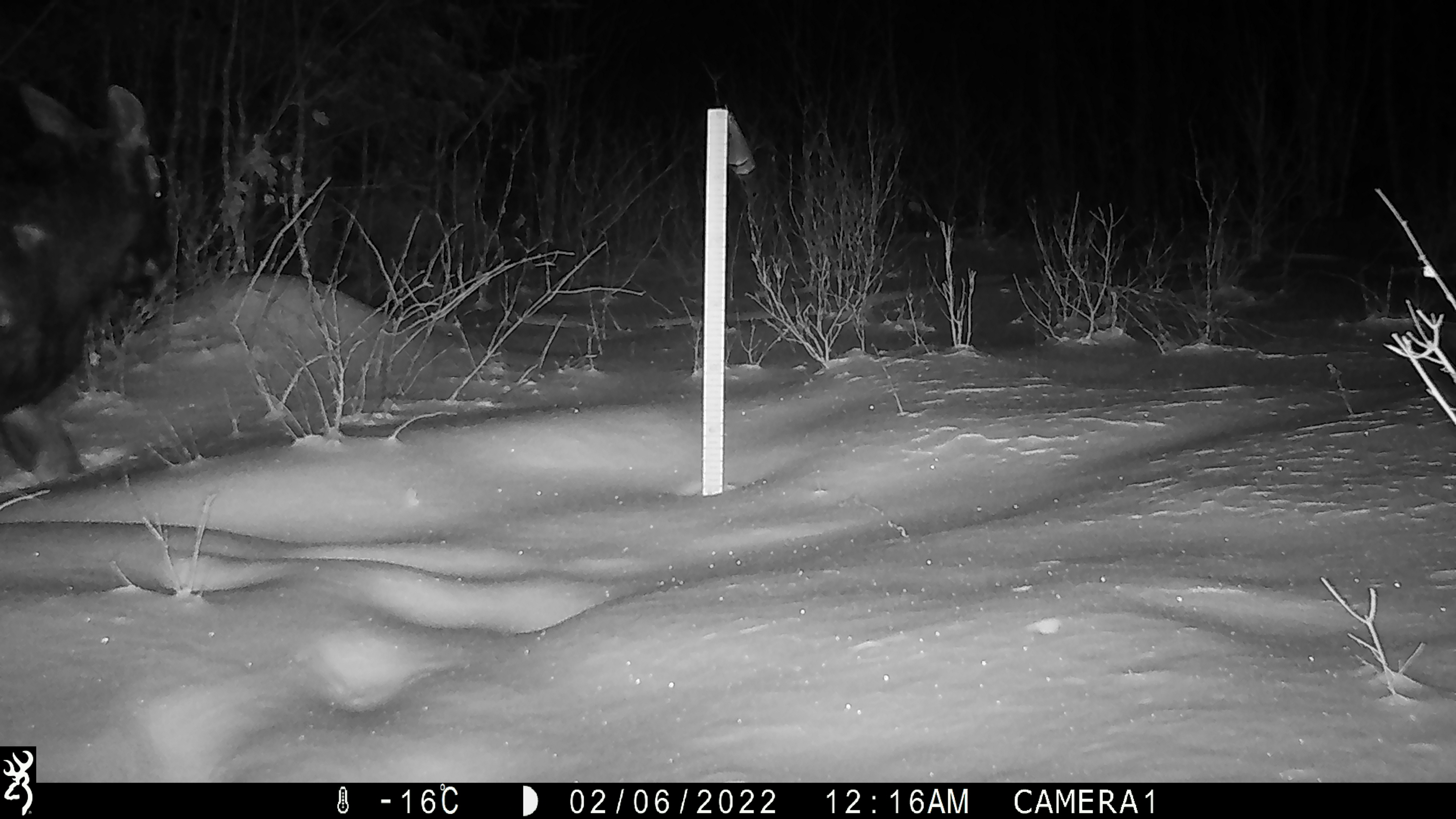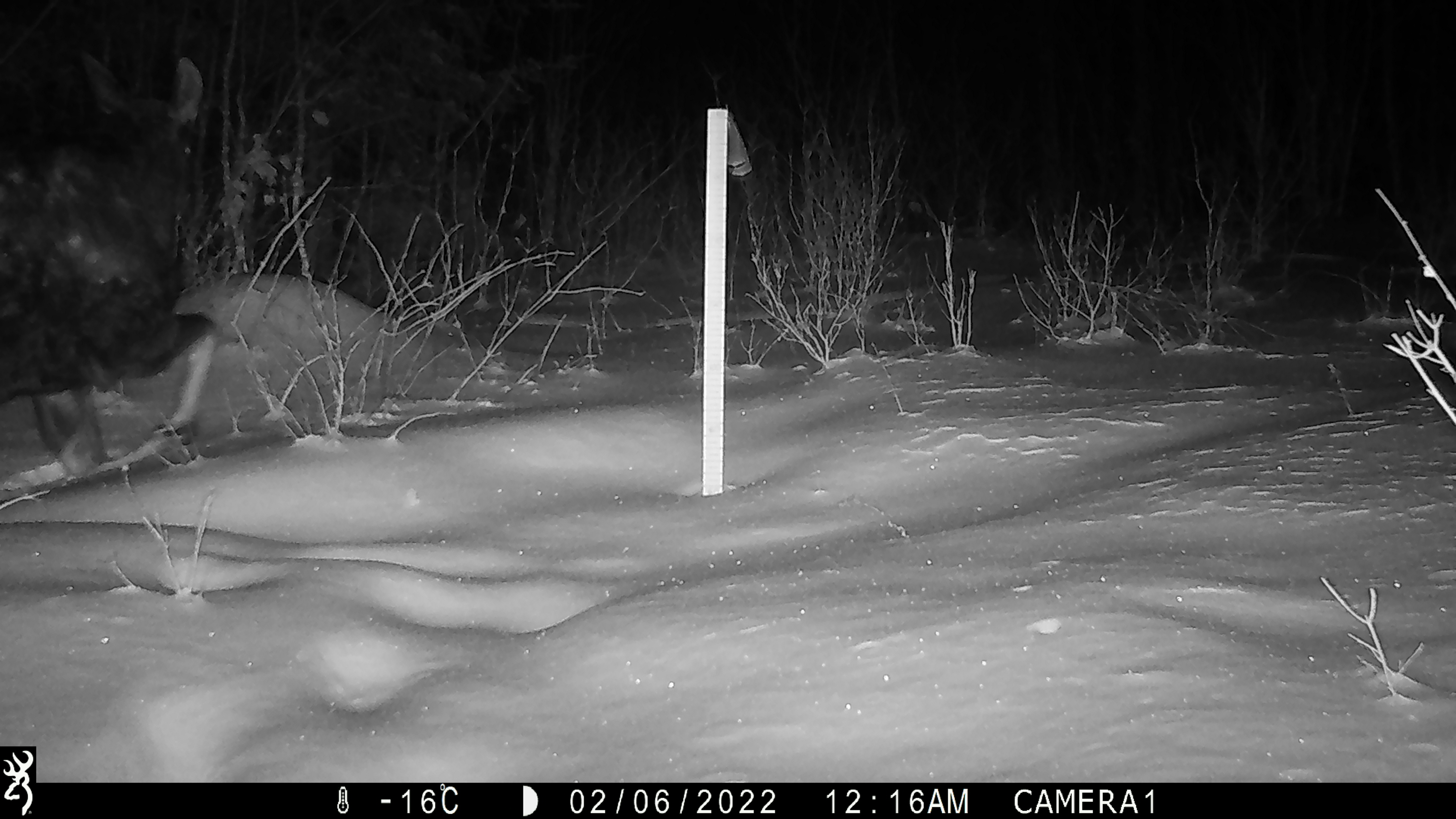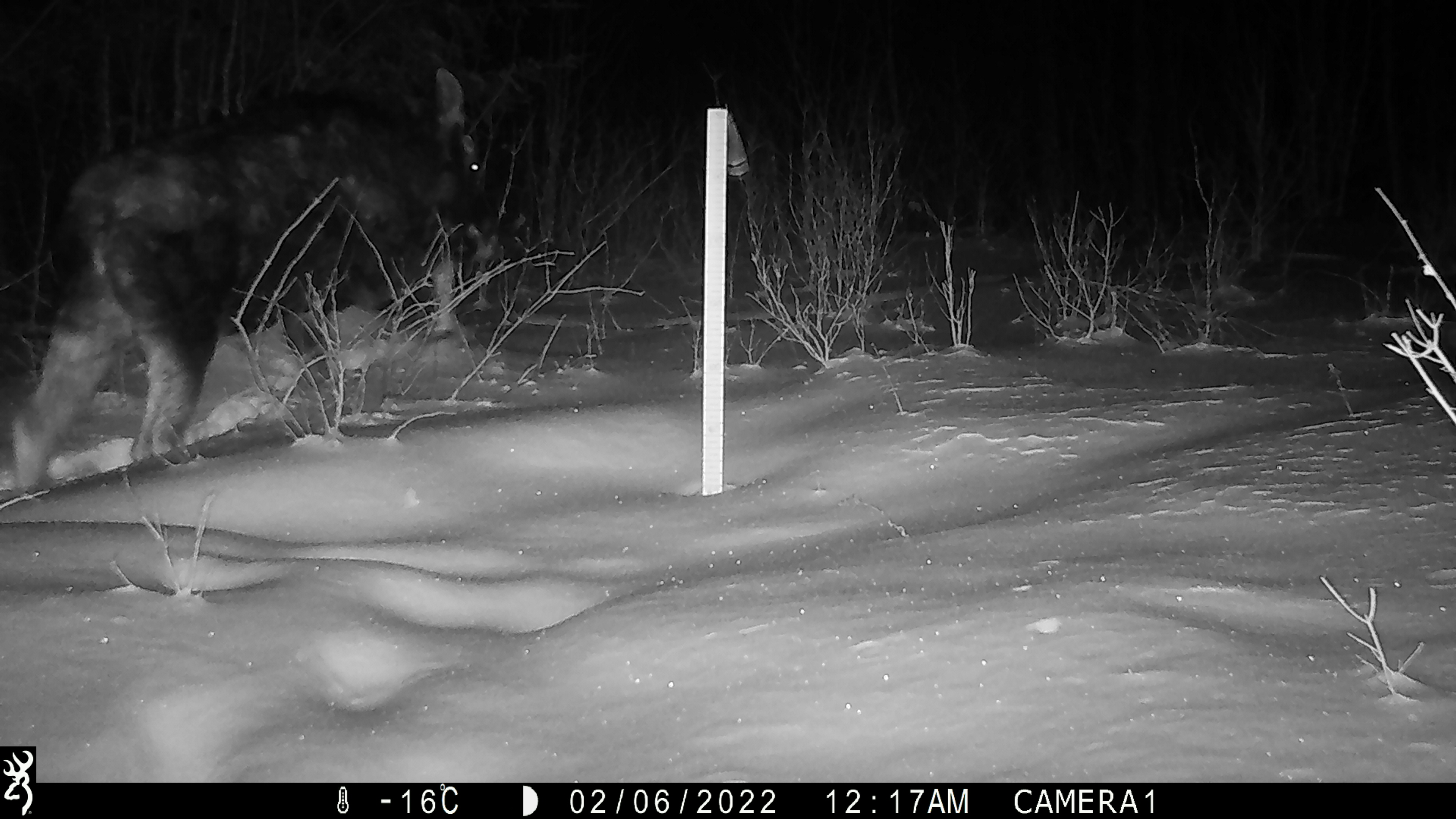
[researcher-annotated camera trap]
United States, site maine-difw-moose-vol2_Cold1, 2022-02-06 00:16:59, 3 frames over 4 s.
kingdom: Animalia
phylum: Chordata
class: Mammalia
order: Artiodactyla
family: Cervidae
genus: Alces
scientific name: Alces alces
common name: moose